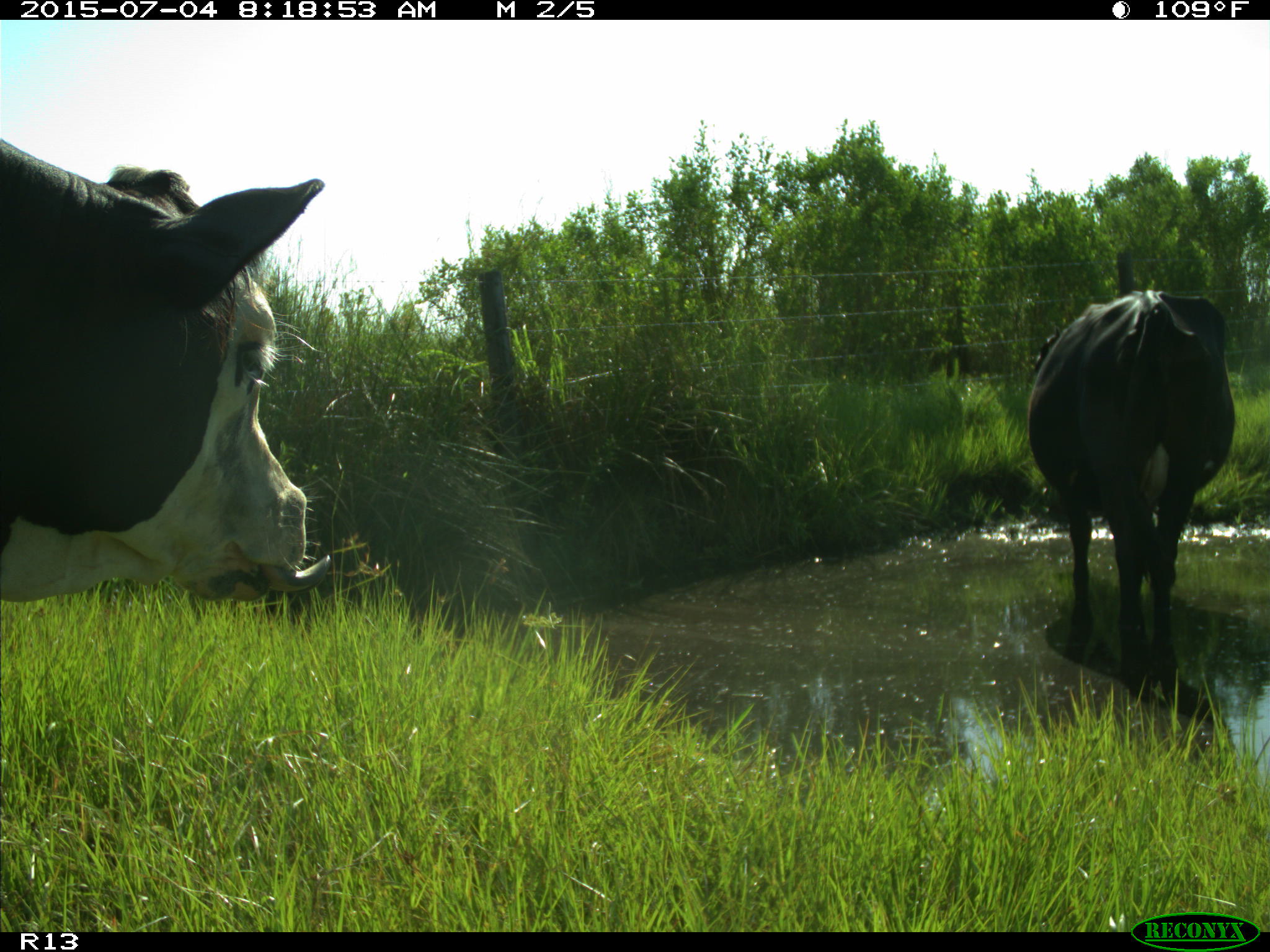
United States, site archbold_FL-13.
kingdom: Animalia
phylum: Chordata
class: Mammalia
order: Artiodactyla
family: Bovidae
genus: Bos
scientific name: Bos taurus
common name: domestic cow